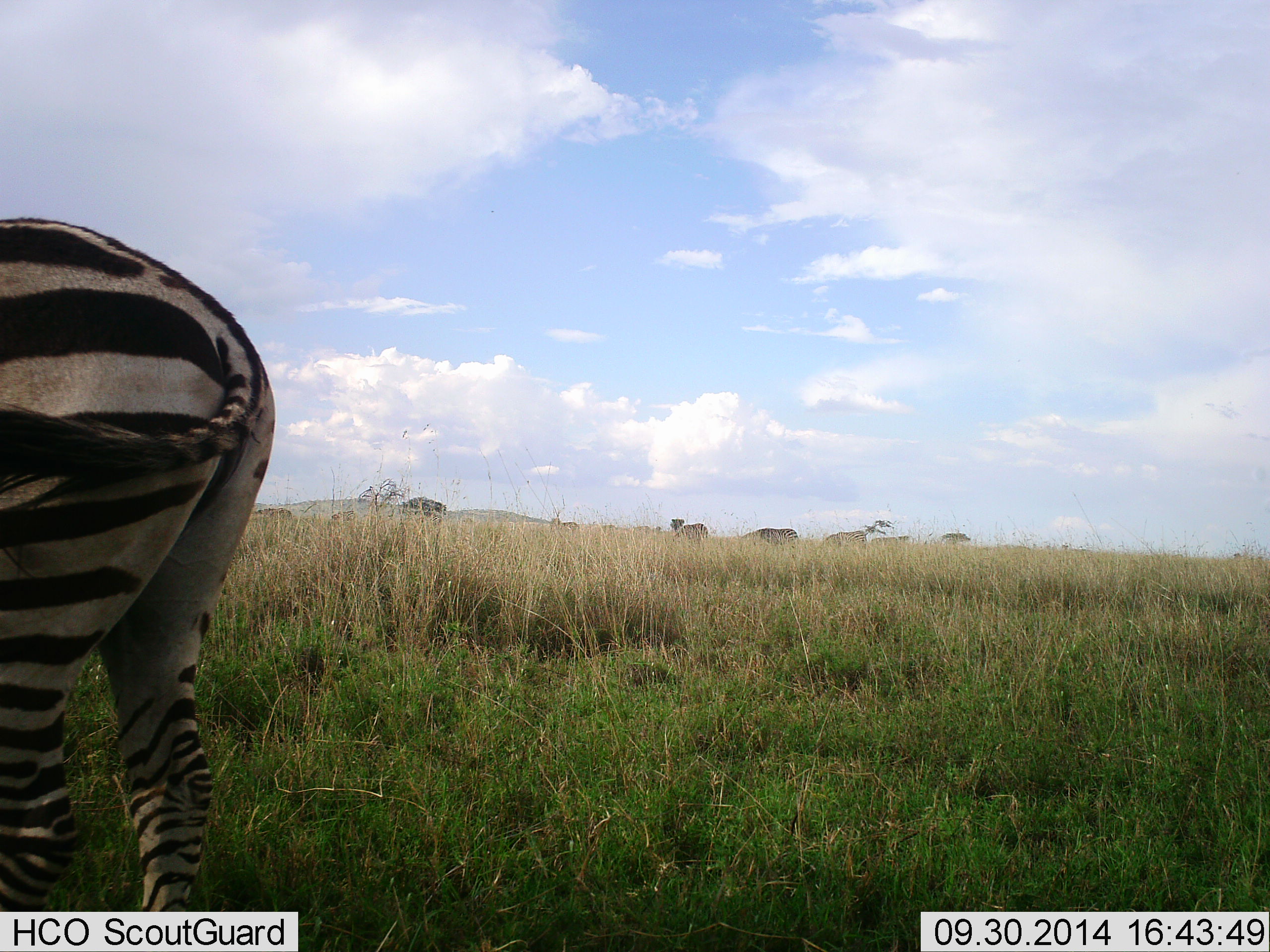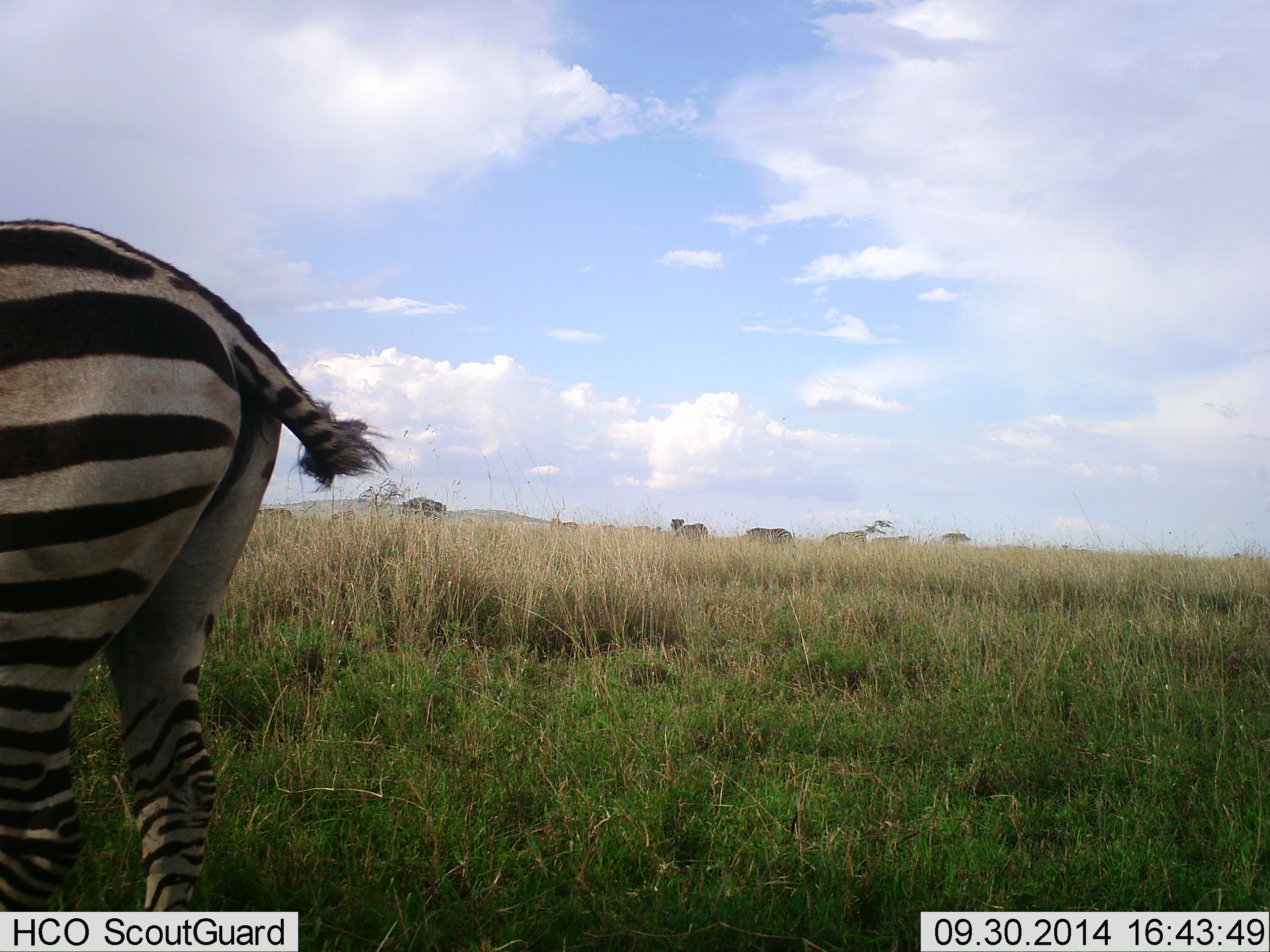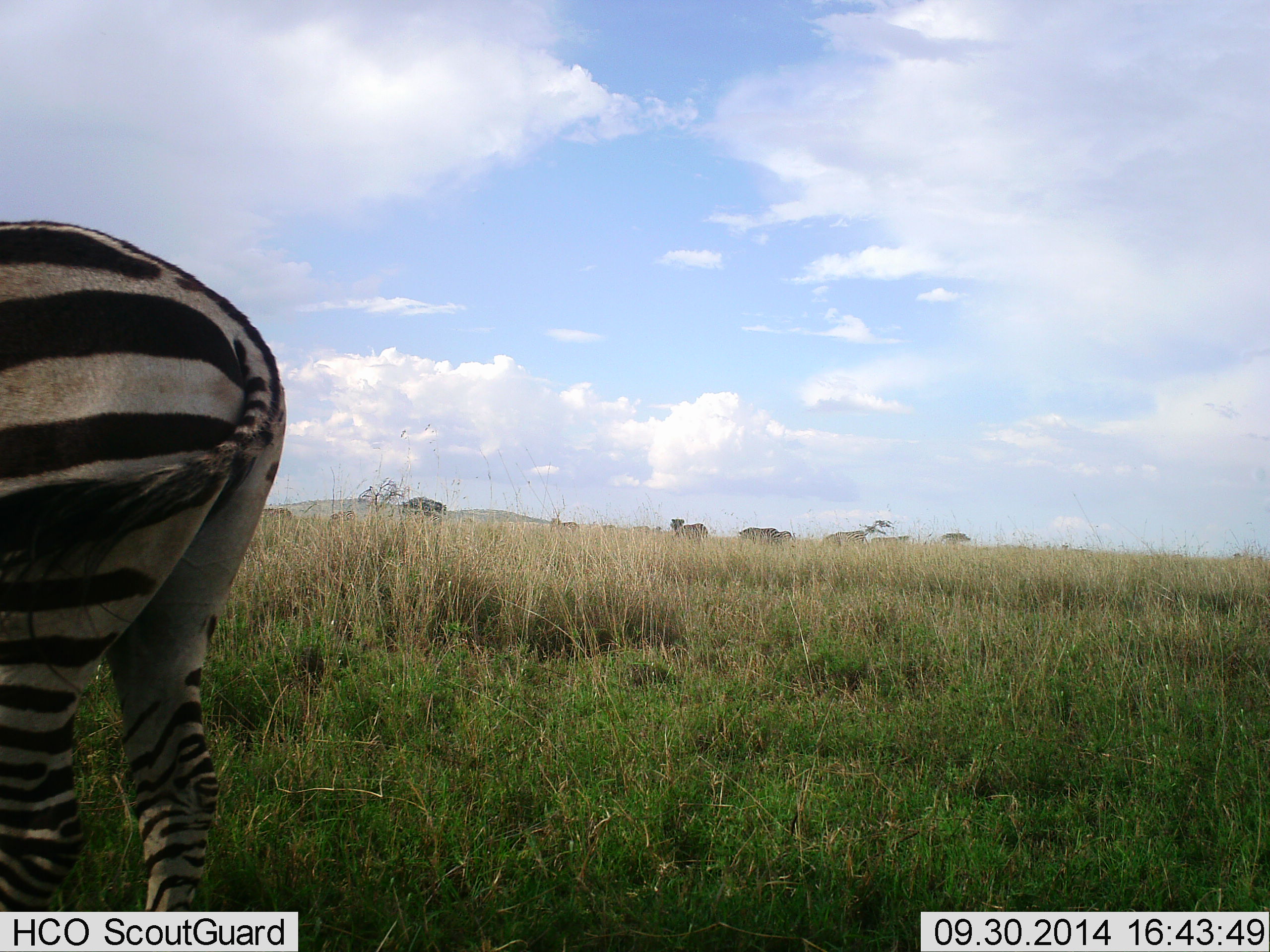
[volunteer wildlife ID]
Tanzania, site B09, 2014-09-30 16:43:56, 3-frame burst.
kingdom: Animalia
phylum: Chordata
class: Mammalia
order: Perissodactyla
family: Equidae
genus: Equus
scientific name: Equus quagga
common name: plains zebra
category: zebra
Zebra (plains zebra) (Equus quagga), count 1. Behavior (volunteer vote fractions): standing 73%, resting 0%, moving 45%, interacting 0%. Young present (vote fraction): 0%. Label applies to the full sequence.